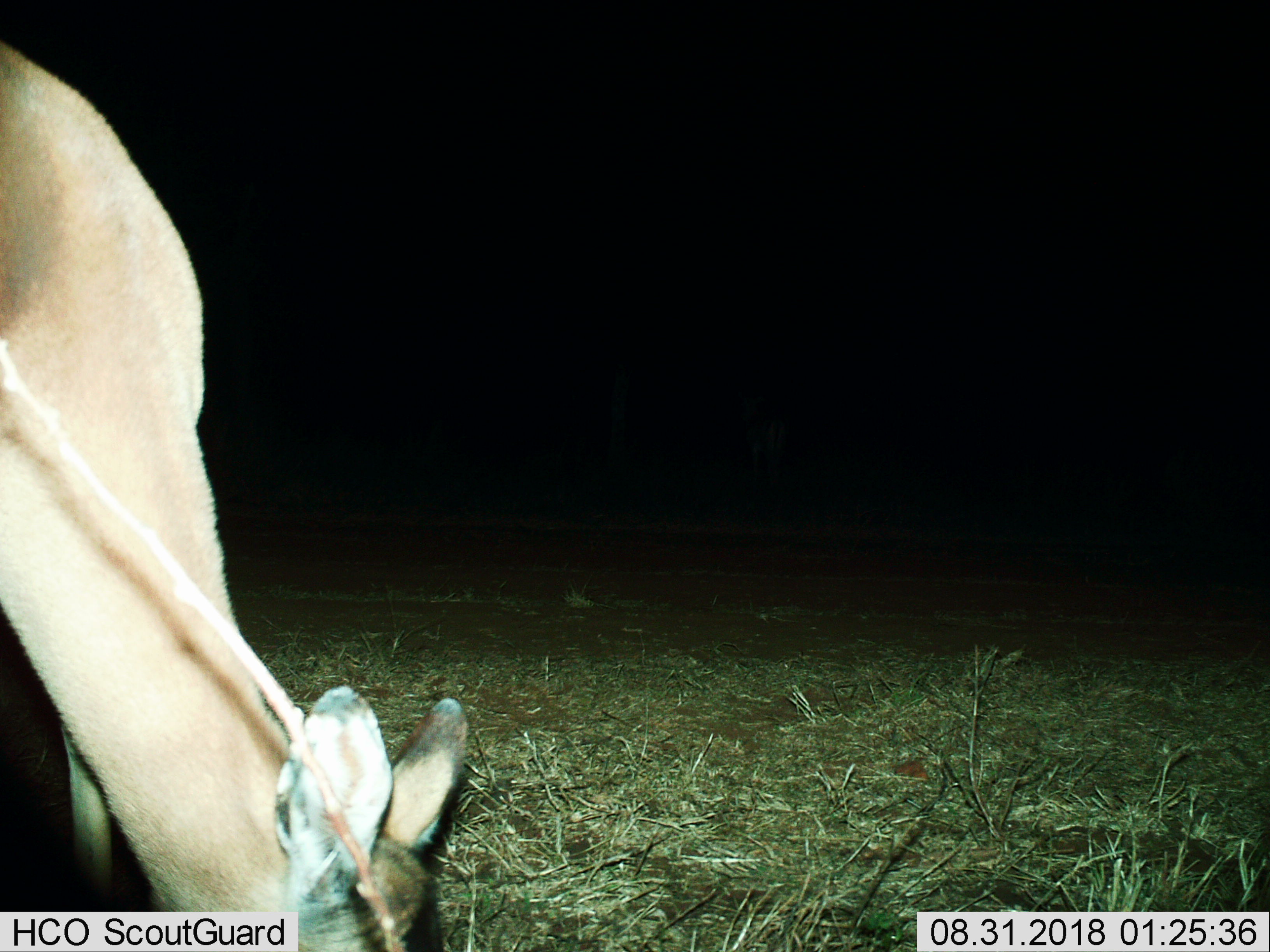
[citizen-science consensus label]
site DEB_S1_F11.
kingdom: Animalia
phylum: Chordata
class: Mammalia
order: Artiodactyla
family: Bovidae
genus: Aepyceros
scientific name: Aepyceros melampus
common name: impala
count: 1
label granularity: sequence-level